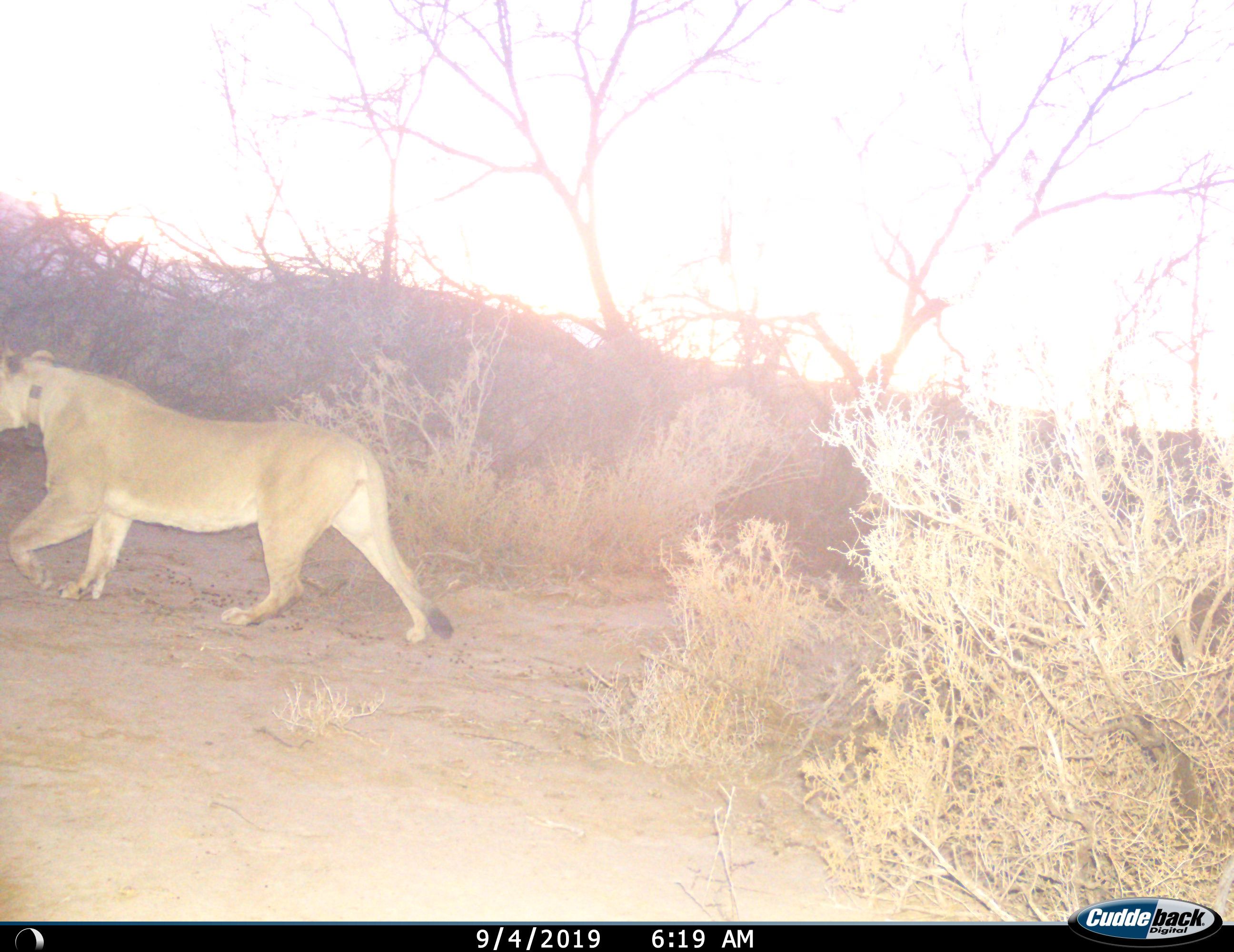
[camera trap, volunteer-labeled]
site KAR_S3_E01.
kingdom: Animalia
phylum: Chordata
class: Mammalia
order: Carnivora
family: Felidae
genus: Panthera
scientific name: Panthera leo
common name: lion female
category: lionfemale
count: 1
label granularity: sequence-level